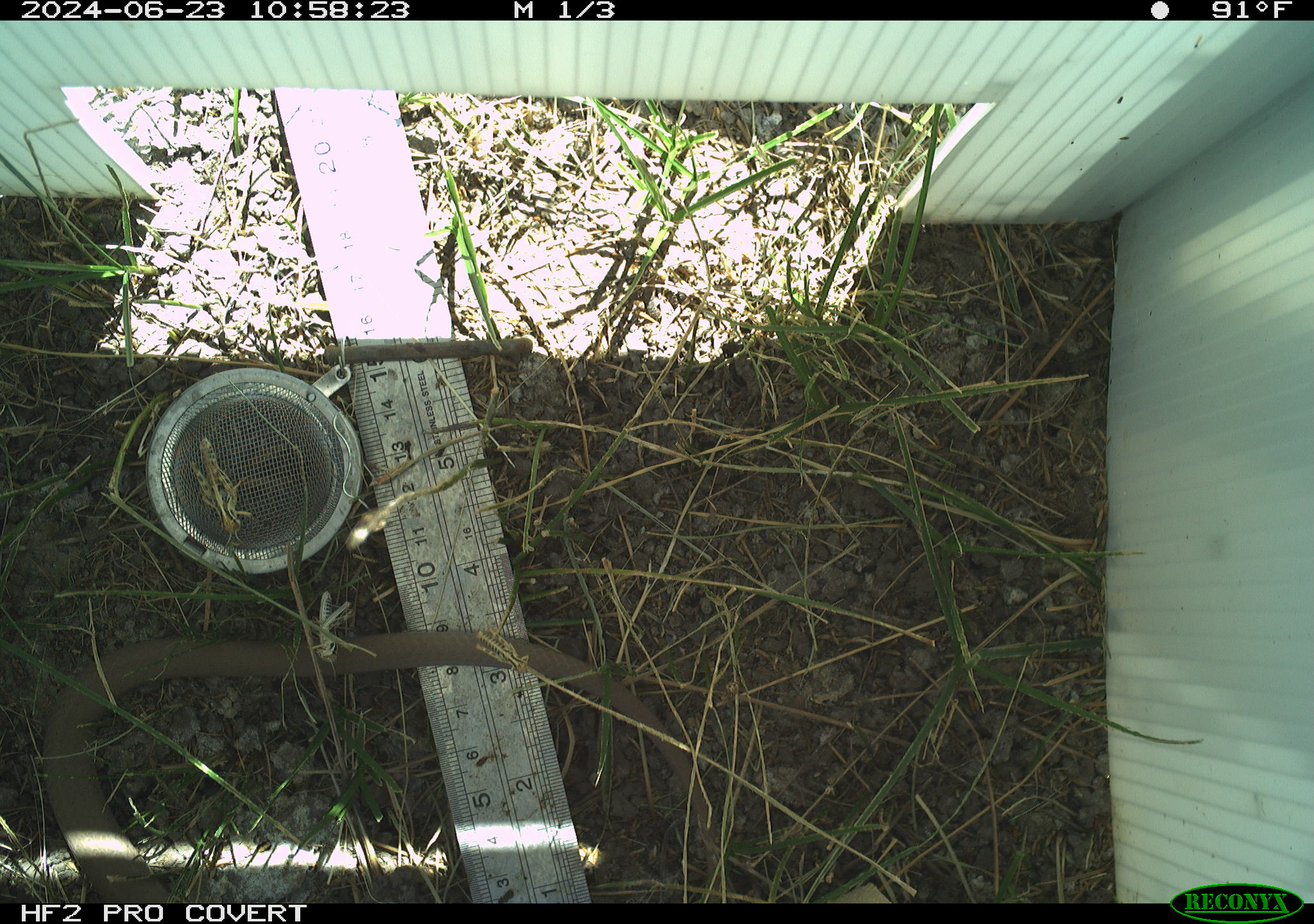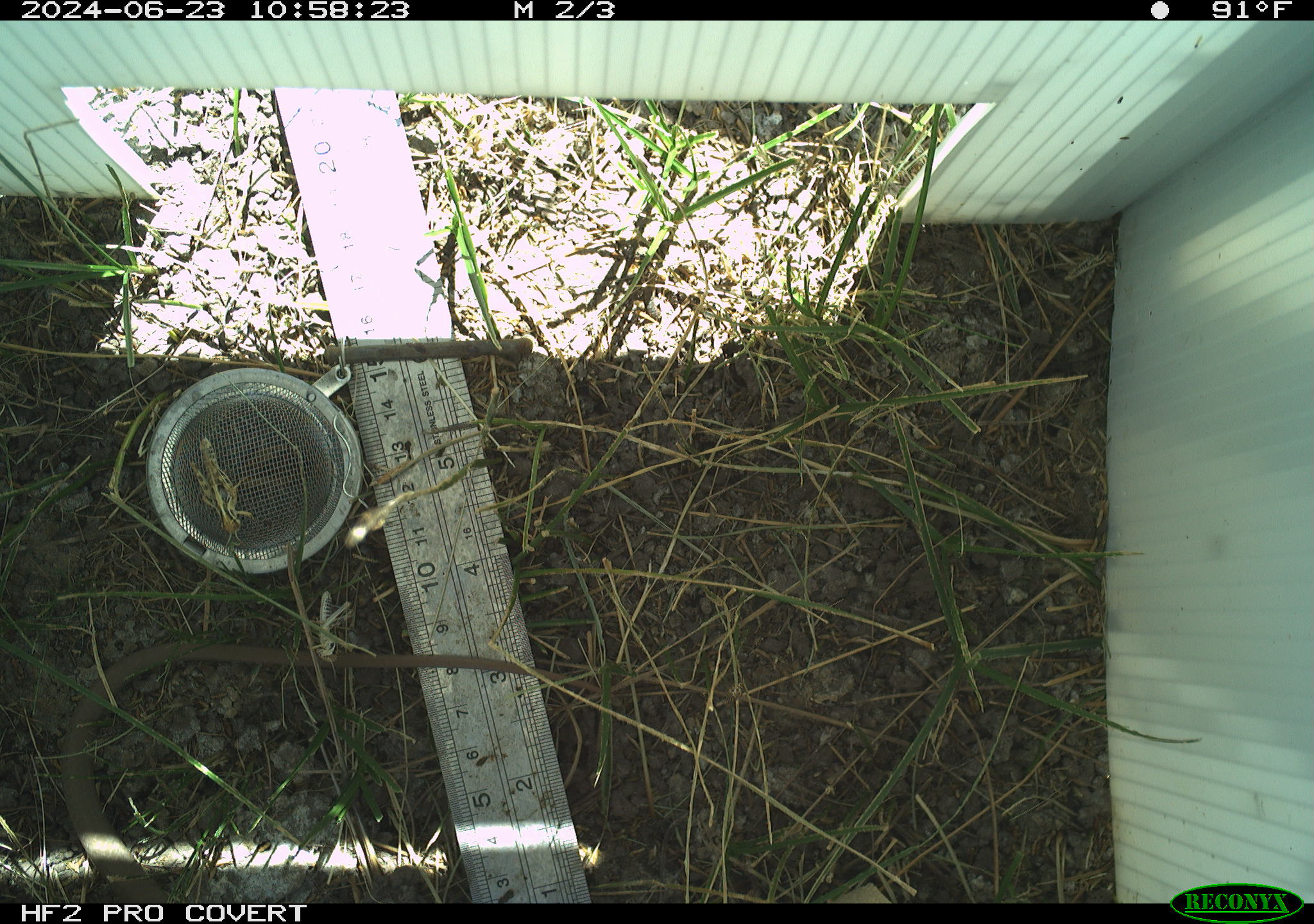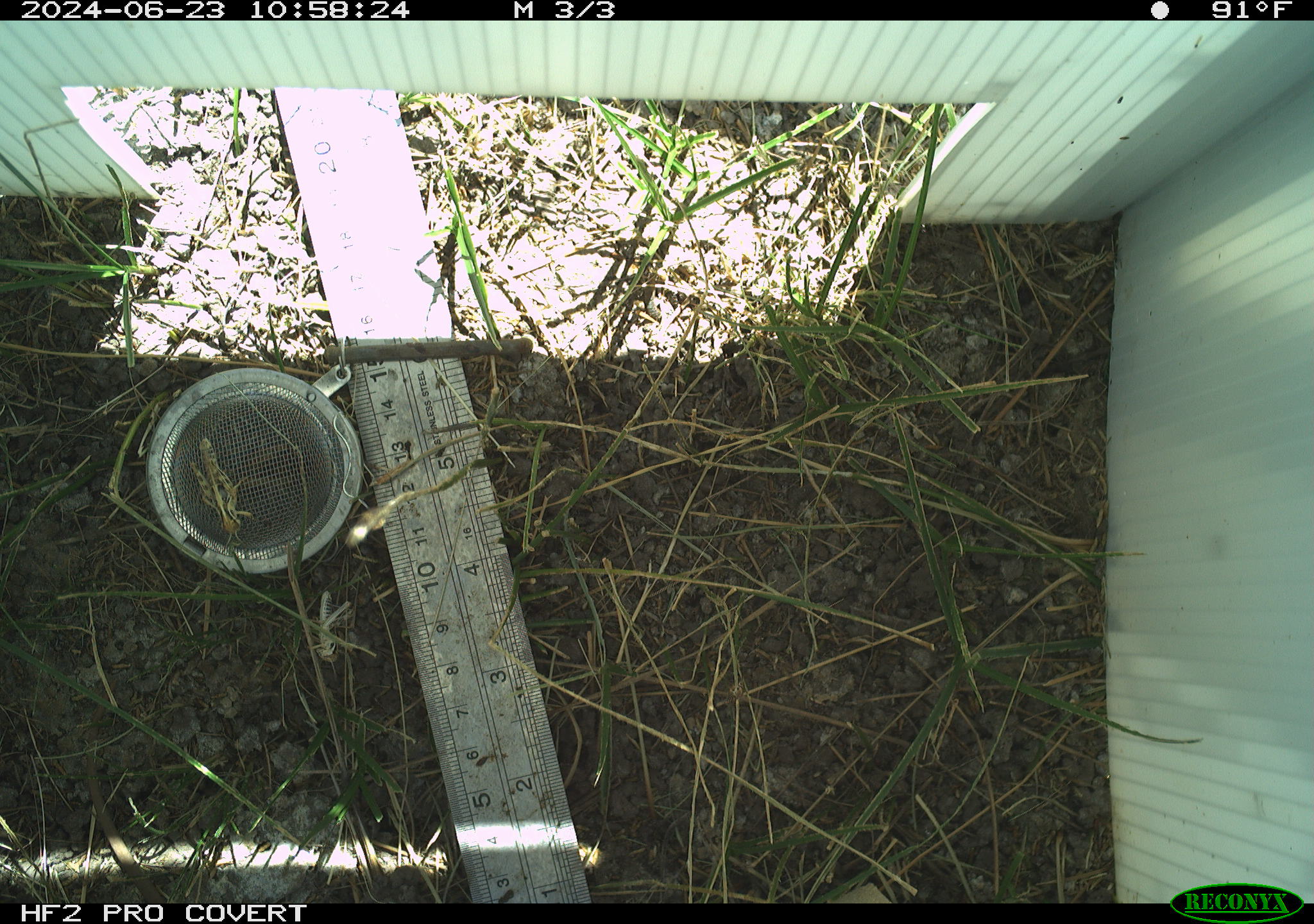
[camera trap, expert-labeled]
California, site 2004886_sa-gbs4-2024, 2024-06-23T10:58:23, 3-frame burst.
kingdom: Animalia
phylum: Chordata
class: Reptilia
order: Squamata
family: Colubridae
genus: Coluber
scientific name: Coluber constrictor mormon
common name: western yellow-bellied racer